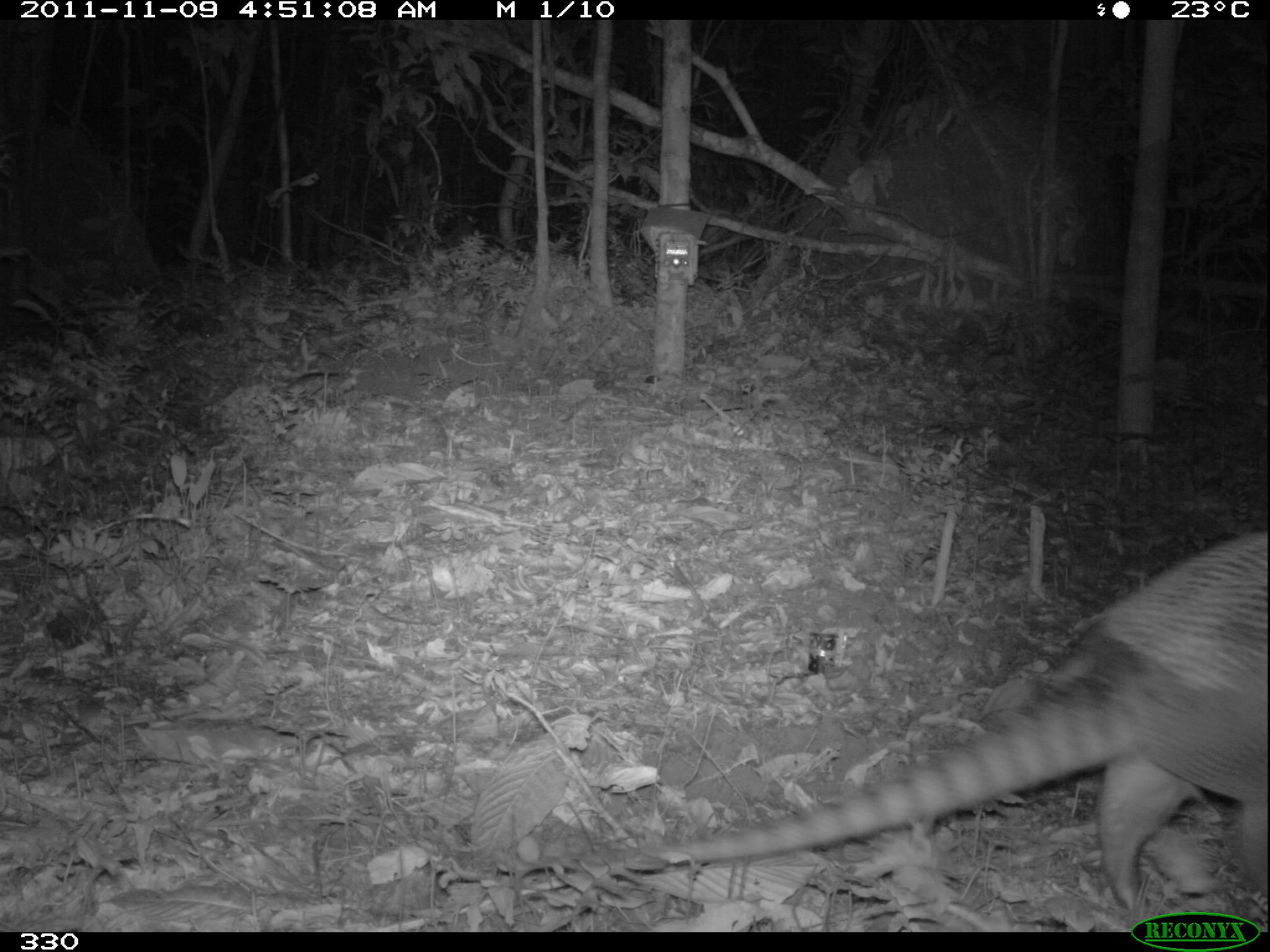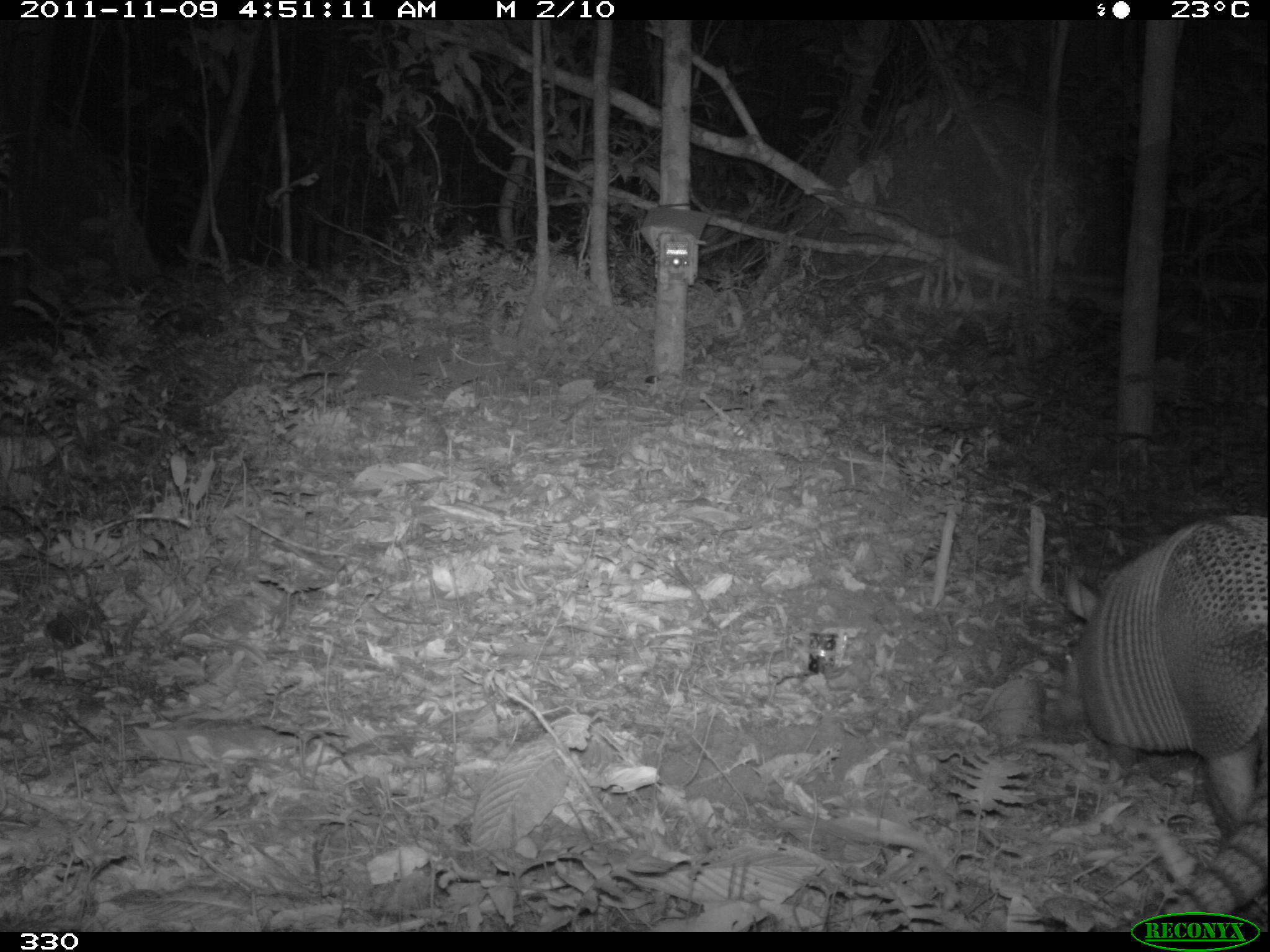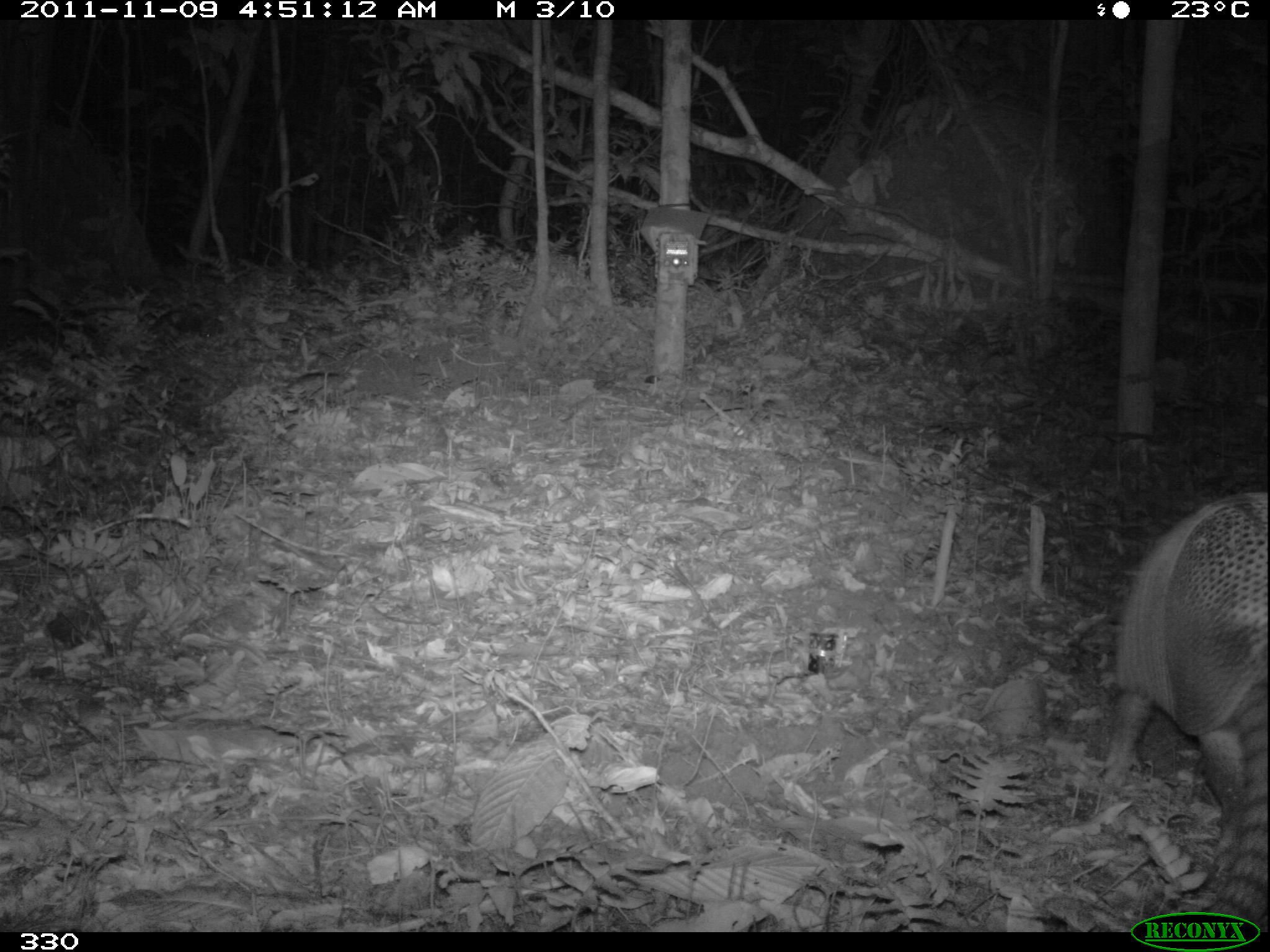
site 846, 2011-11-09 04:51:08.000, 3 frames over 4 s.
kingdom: Animalia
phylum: Chordata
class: Mammalia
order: Cingulata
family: Dasypodidae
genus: Dasypus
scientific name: Dasypus kappleri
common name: greater long-nosed armadillo